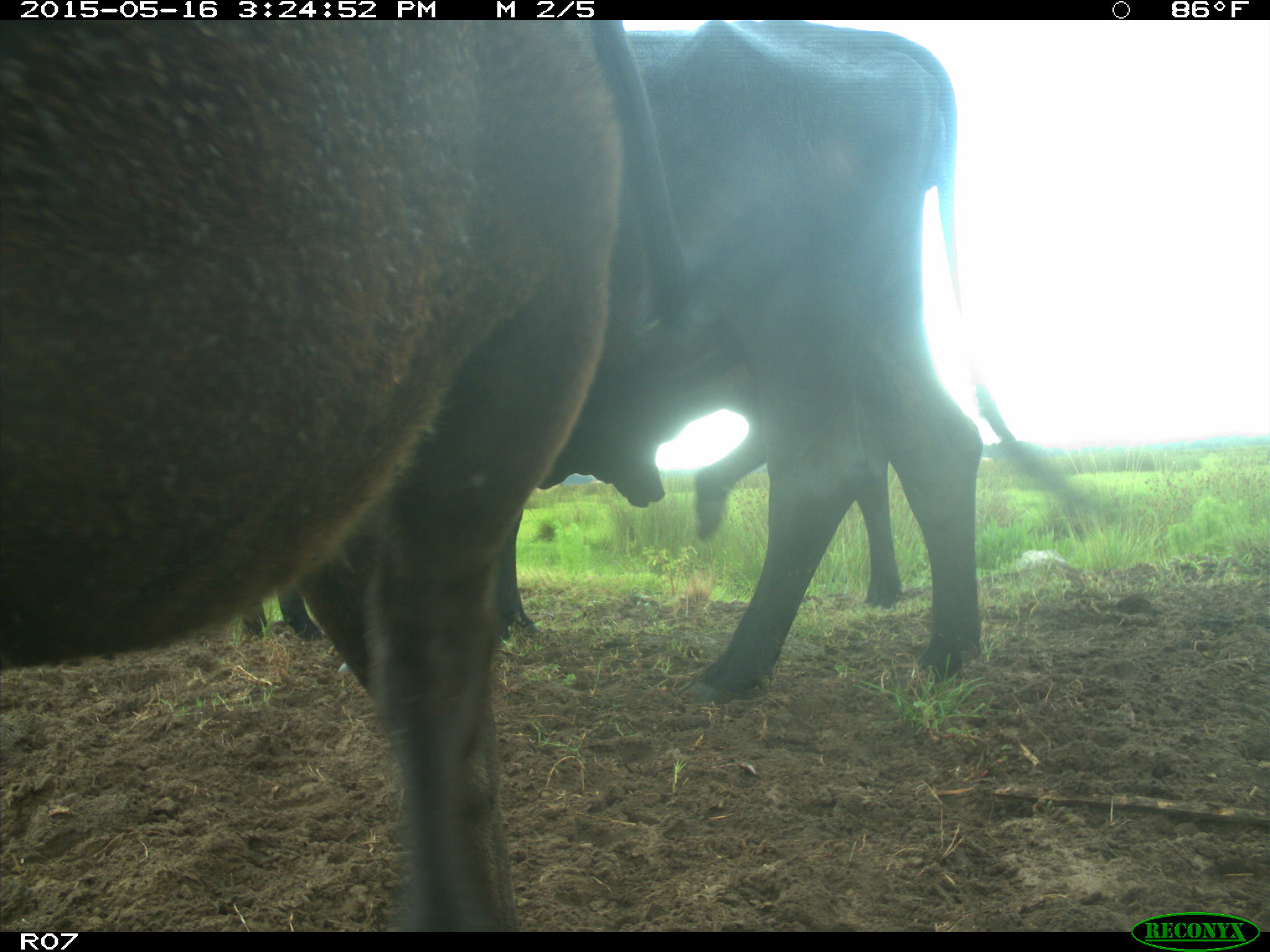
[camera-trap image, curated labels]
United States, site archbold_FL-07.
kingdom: Animalia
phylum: Chordata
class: Mammalia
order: Artiodactyla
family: Bovidae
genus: Bos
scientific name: Bos taurus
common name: domestic cow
Bos taurus (domestic cow).